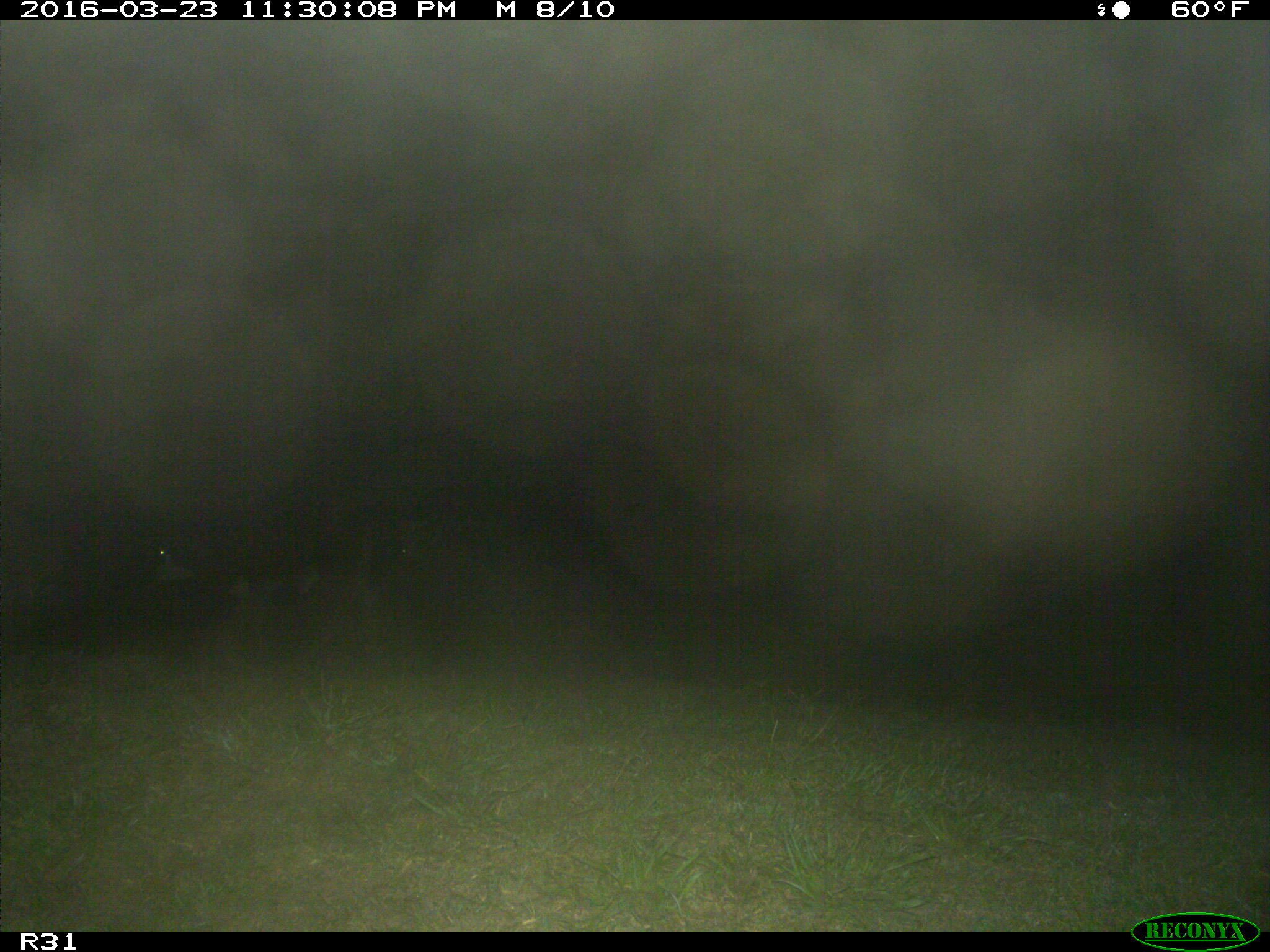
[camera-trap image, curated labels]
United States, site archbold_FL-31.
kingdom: Animalia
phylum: Chordata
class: Mammalia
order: Artiodactyla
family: Bovidae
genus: Bos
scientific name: Bos taurus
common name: domestic cow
Bos taurus (domestic cow).